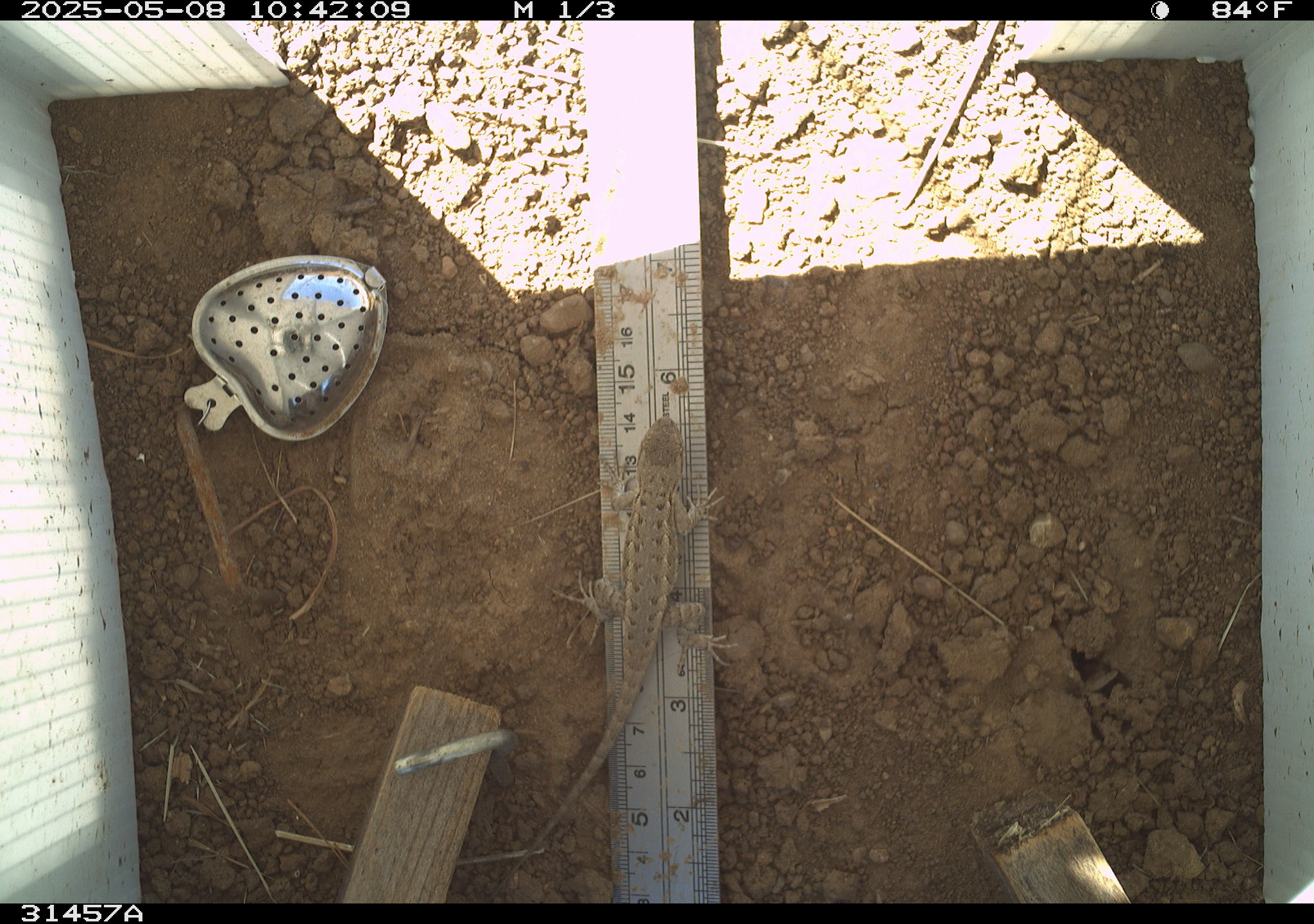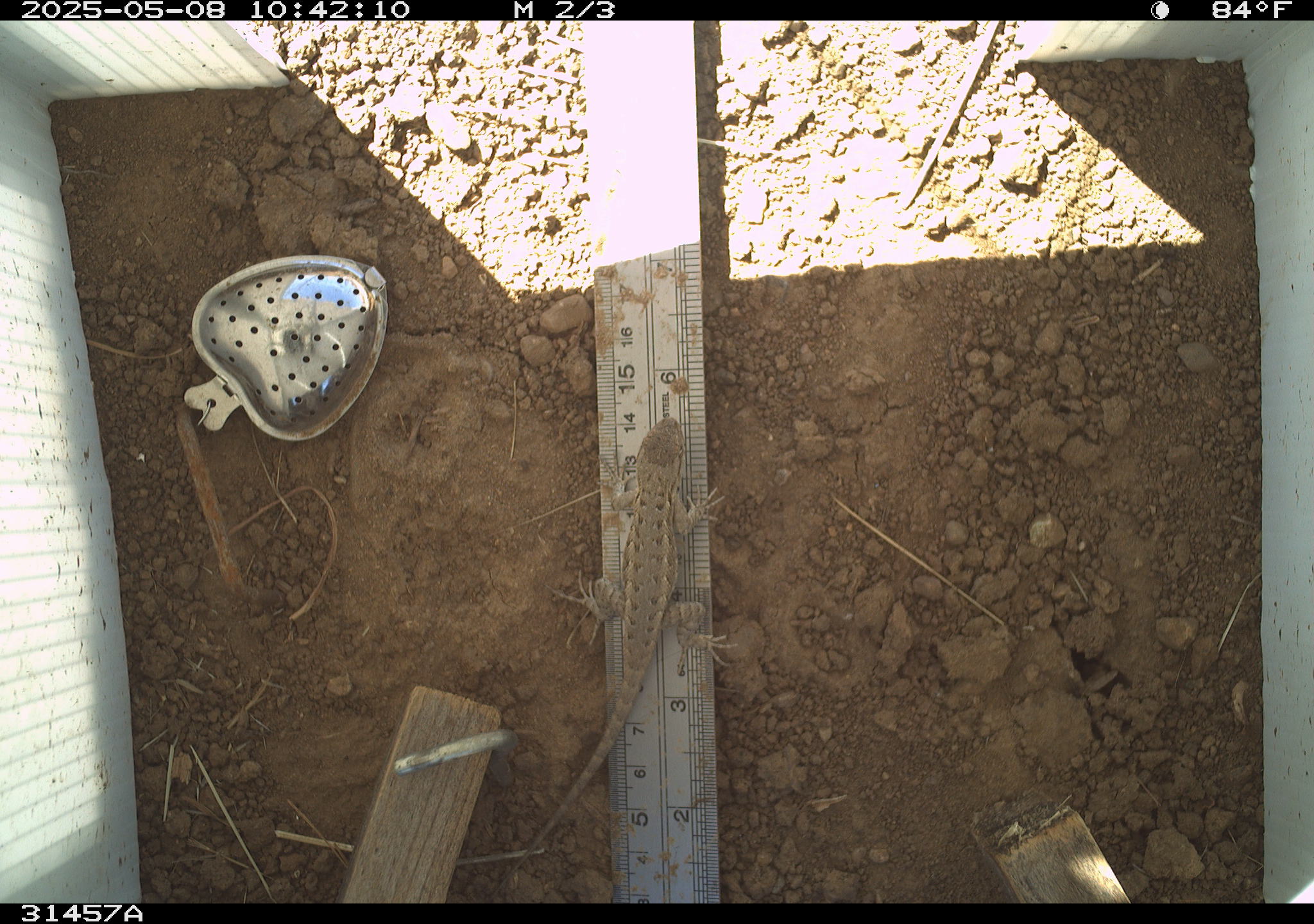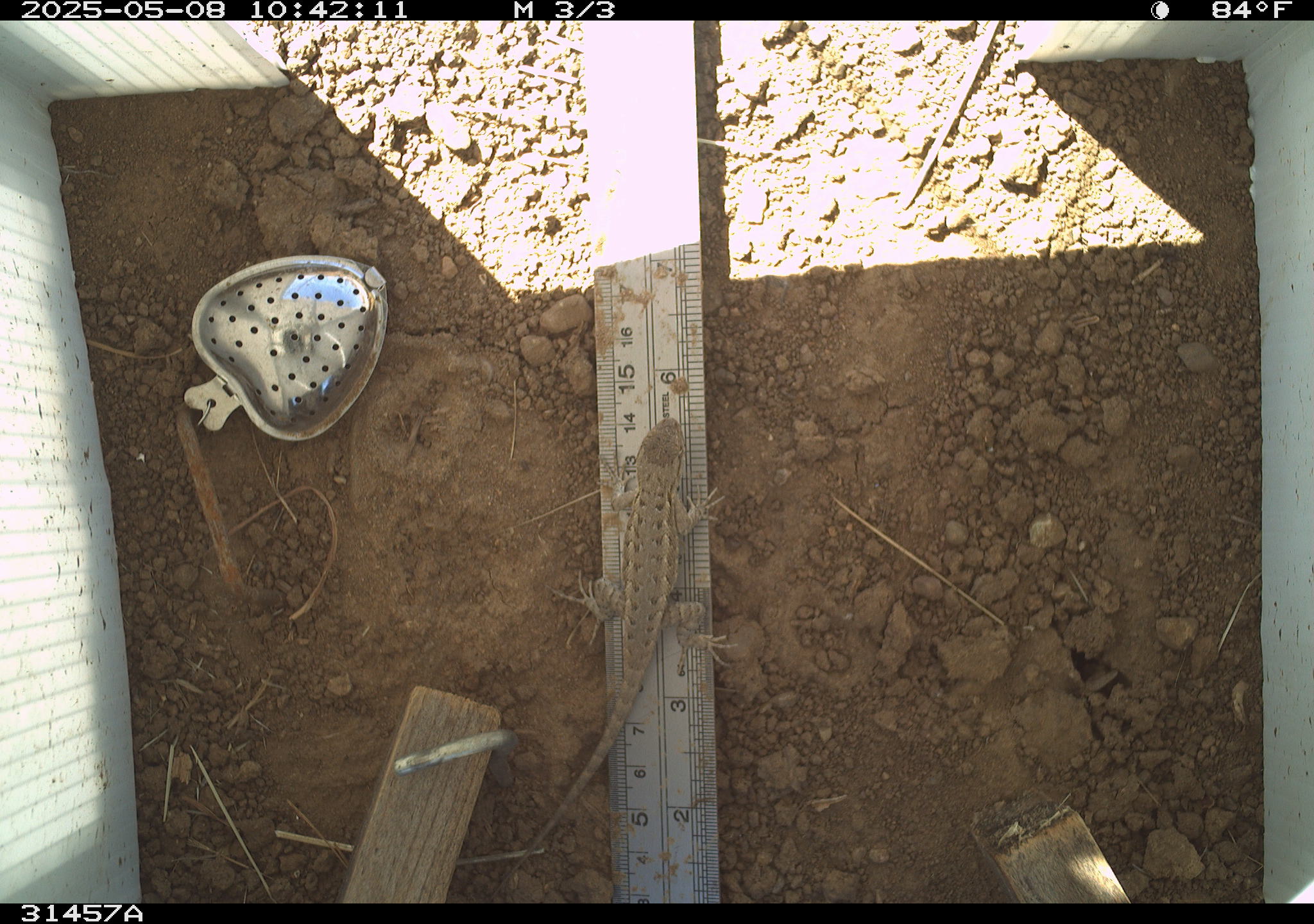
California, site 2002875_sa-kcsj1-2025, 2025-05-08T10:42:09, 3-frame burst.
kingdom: Animalia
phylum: Chordata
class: Reptilia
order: Squamata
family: Phrynosomatidae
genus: Sceloporus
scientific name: Sceloporus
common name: spiny lizards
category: sceloporus species